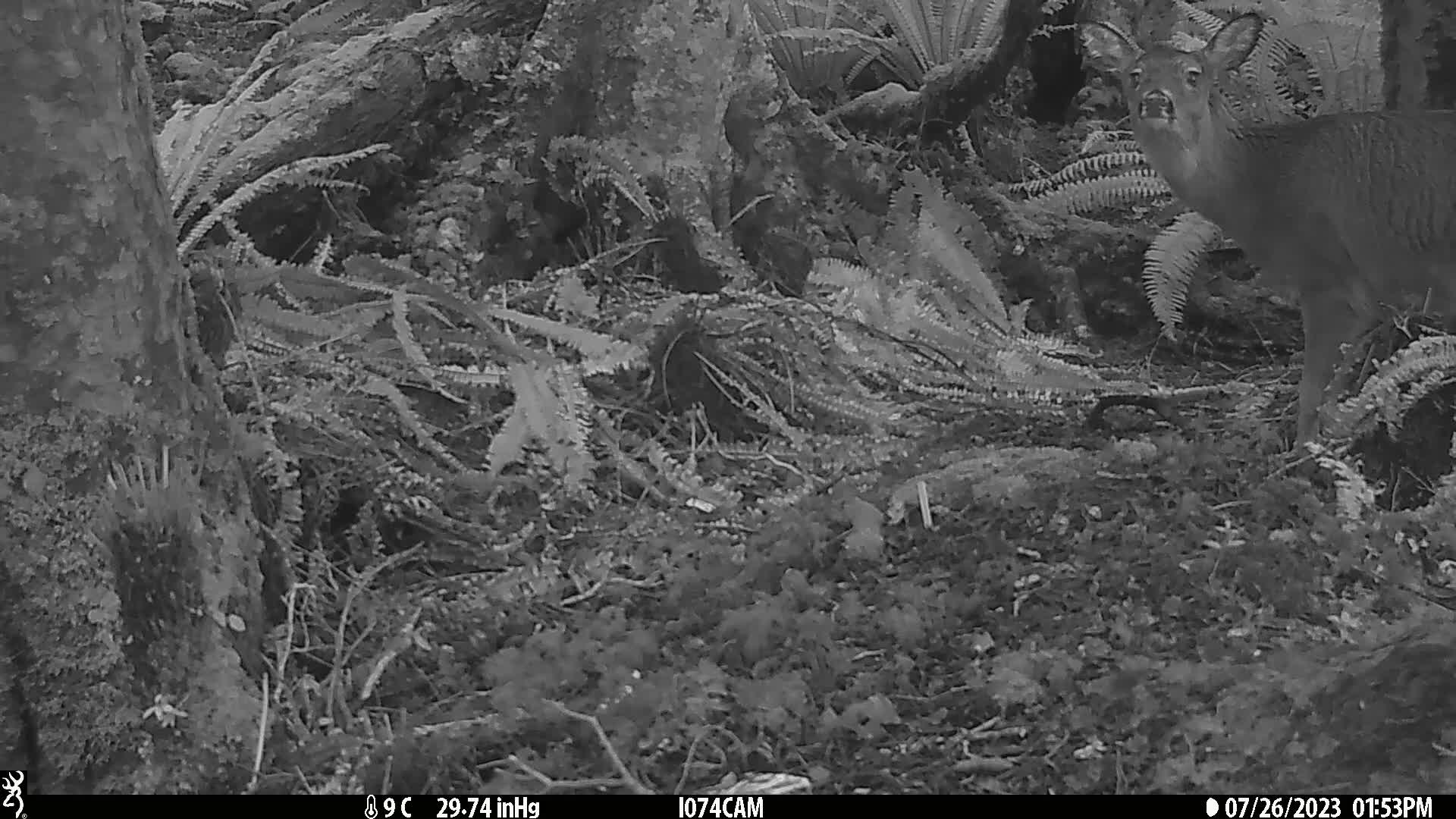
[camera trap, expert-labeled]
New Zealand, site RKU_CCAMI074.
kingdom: Animalia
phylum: Chordata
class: Mammalia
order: Artiodactyla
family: Cervidae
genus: Odocoileus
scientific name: Odocoileus virginianus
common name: white-tailed deer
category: white tailed deer